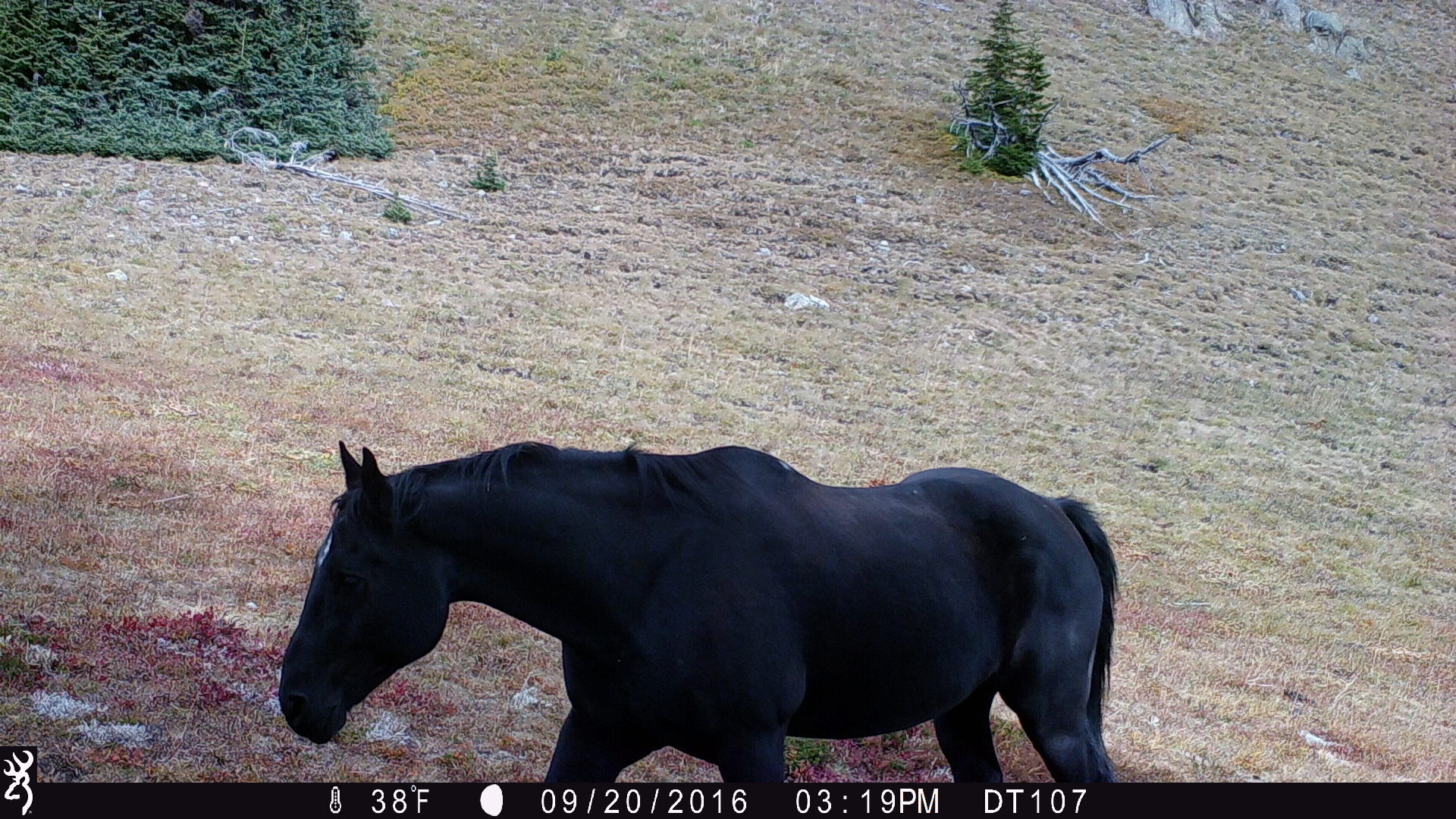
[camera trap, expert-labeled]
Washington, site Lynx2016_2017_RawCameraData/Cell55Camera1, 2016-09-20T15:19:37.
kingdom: Animalia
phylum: Chordata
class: Mammalia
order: Perissodactyla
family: Equidae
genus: Equus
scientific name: Equus caballus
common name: domestic horse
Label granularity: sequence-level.